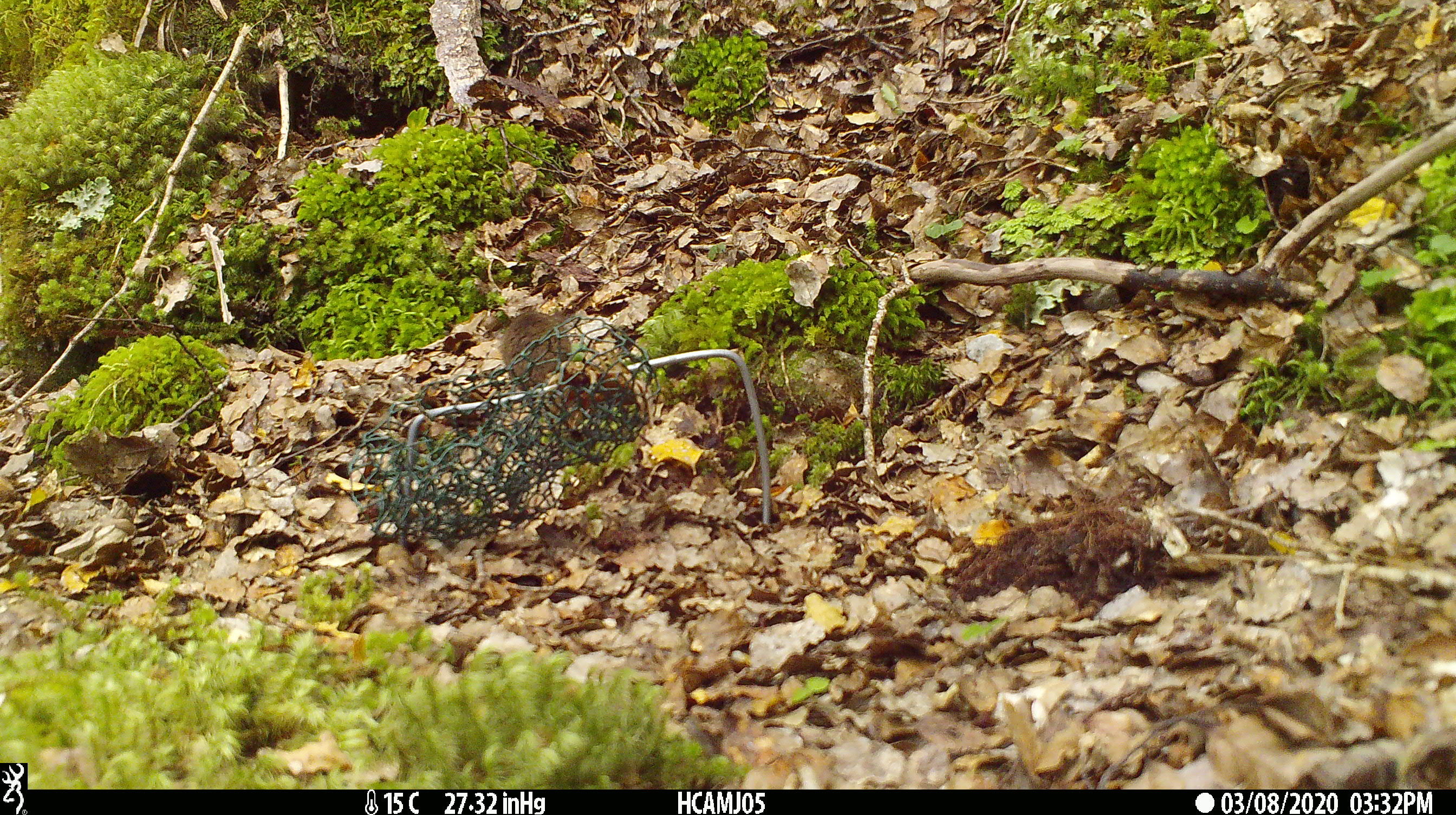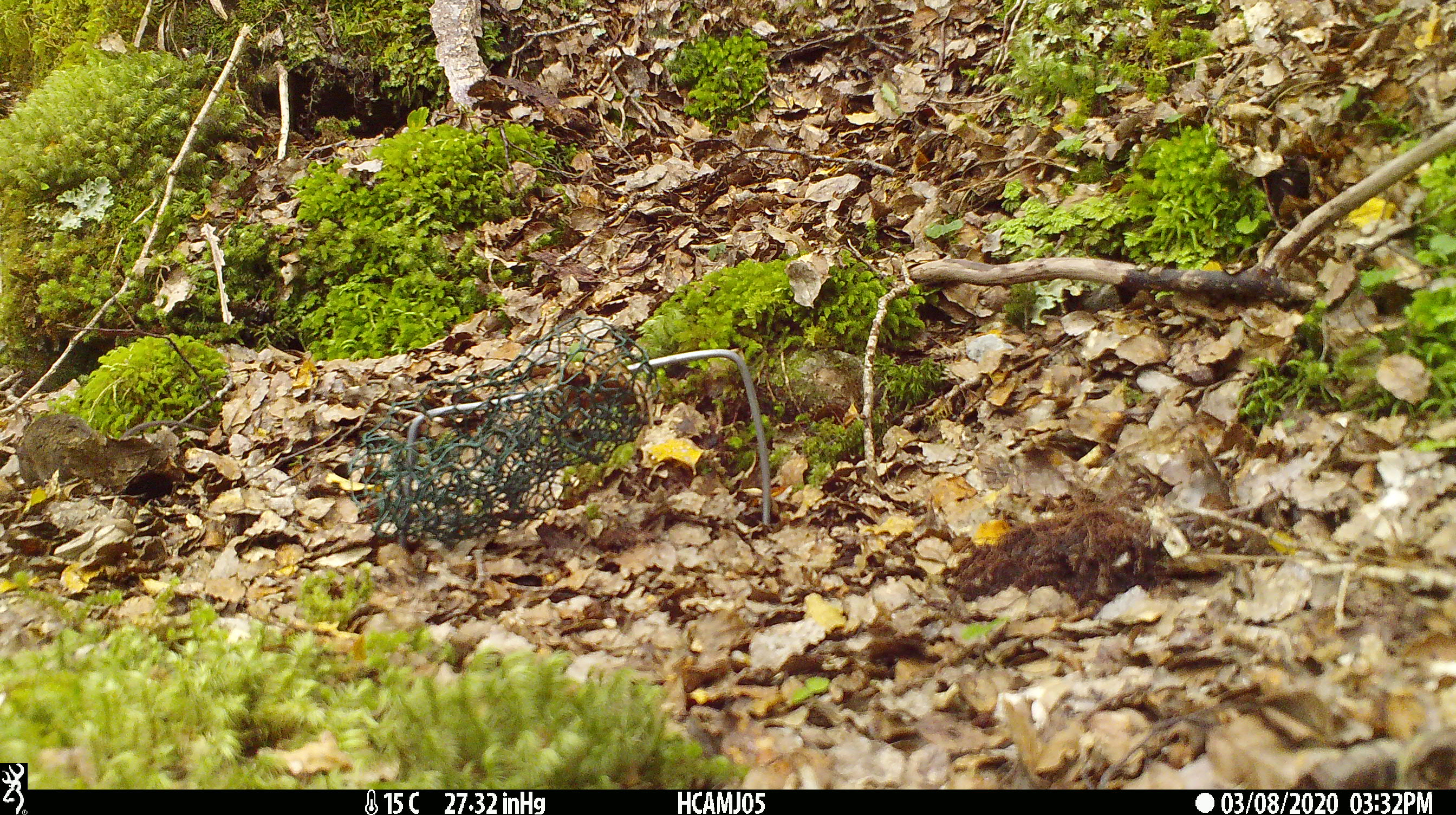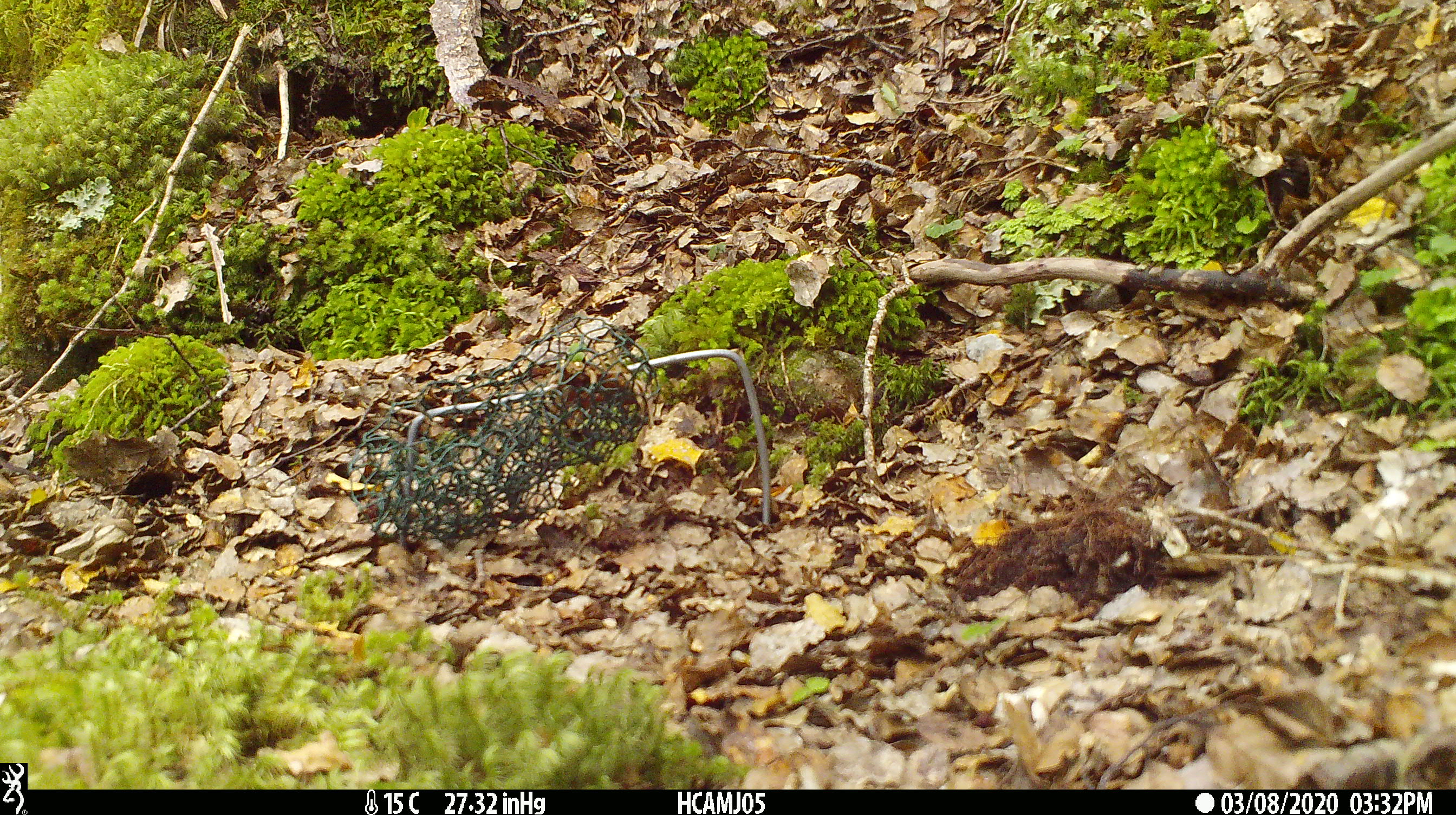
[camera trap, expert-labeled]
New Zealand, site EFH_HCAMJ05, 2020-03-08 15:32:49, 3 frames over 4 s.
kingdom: Animalia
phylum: Chordata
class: Mammalia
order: Rodentia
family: Muridae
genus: Mus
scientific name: Mus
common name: mouse